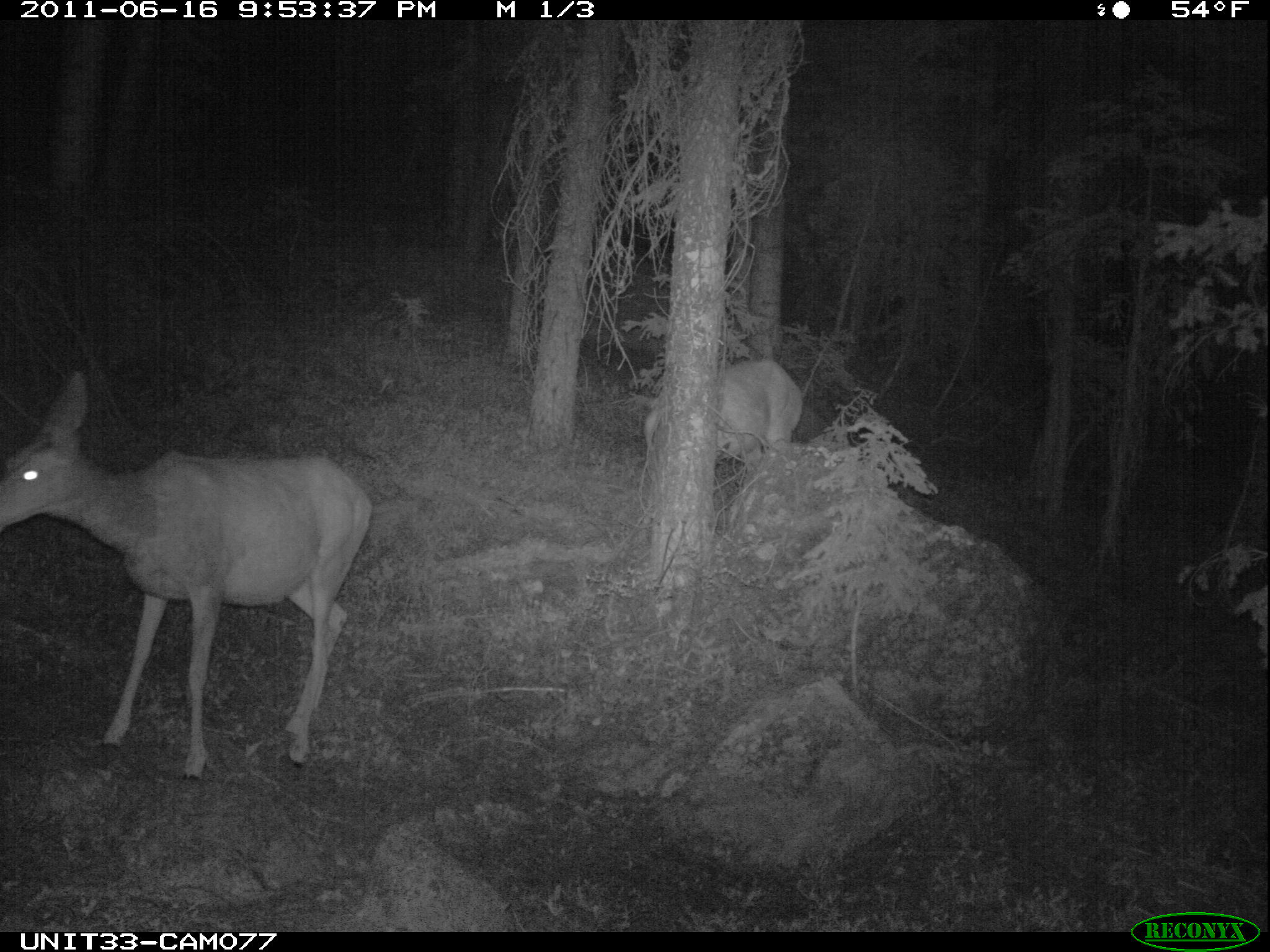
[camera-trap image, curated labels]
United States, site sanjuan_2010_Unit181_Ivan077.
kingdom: Animalia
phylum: Chordata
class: Mammalia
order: Artiodactyla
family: Cervidae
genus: Odocoileus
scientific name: Odocoileus hemionus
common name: mule deer